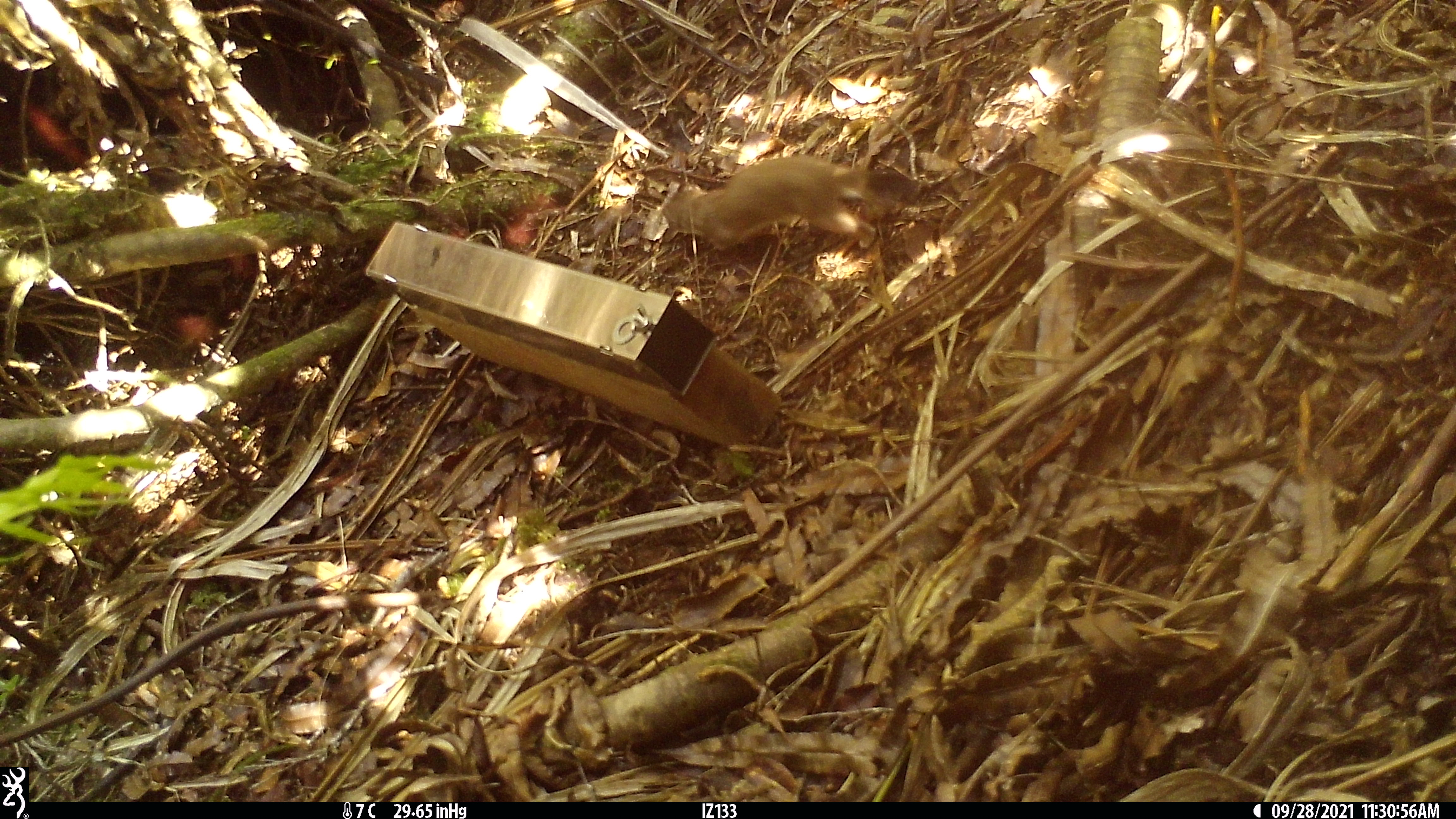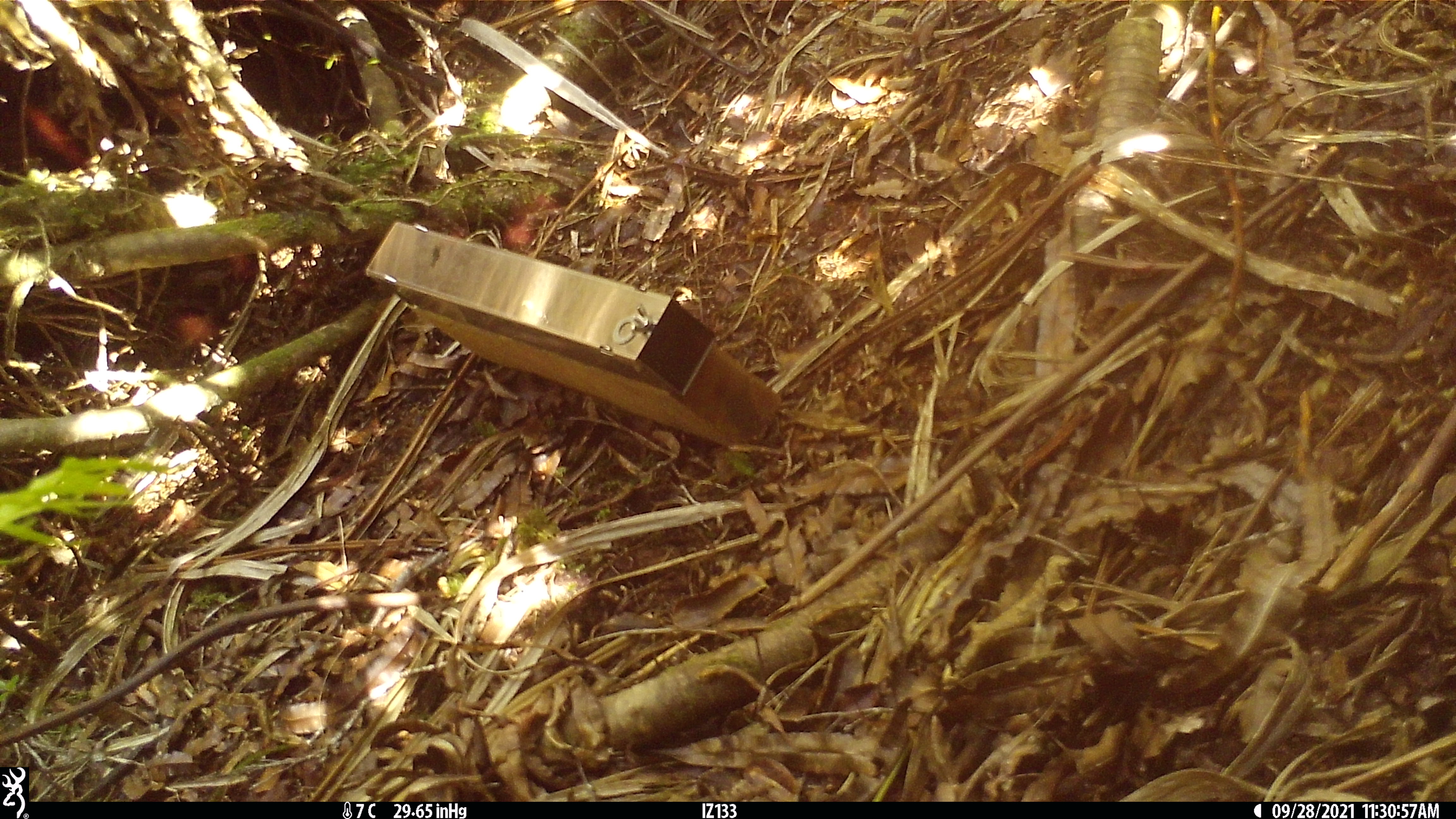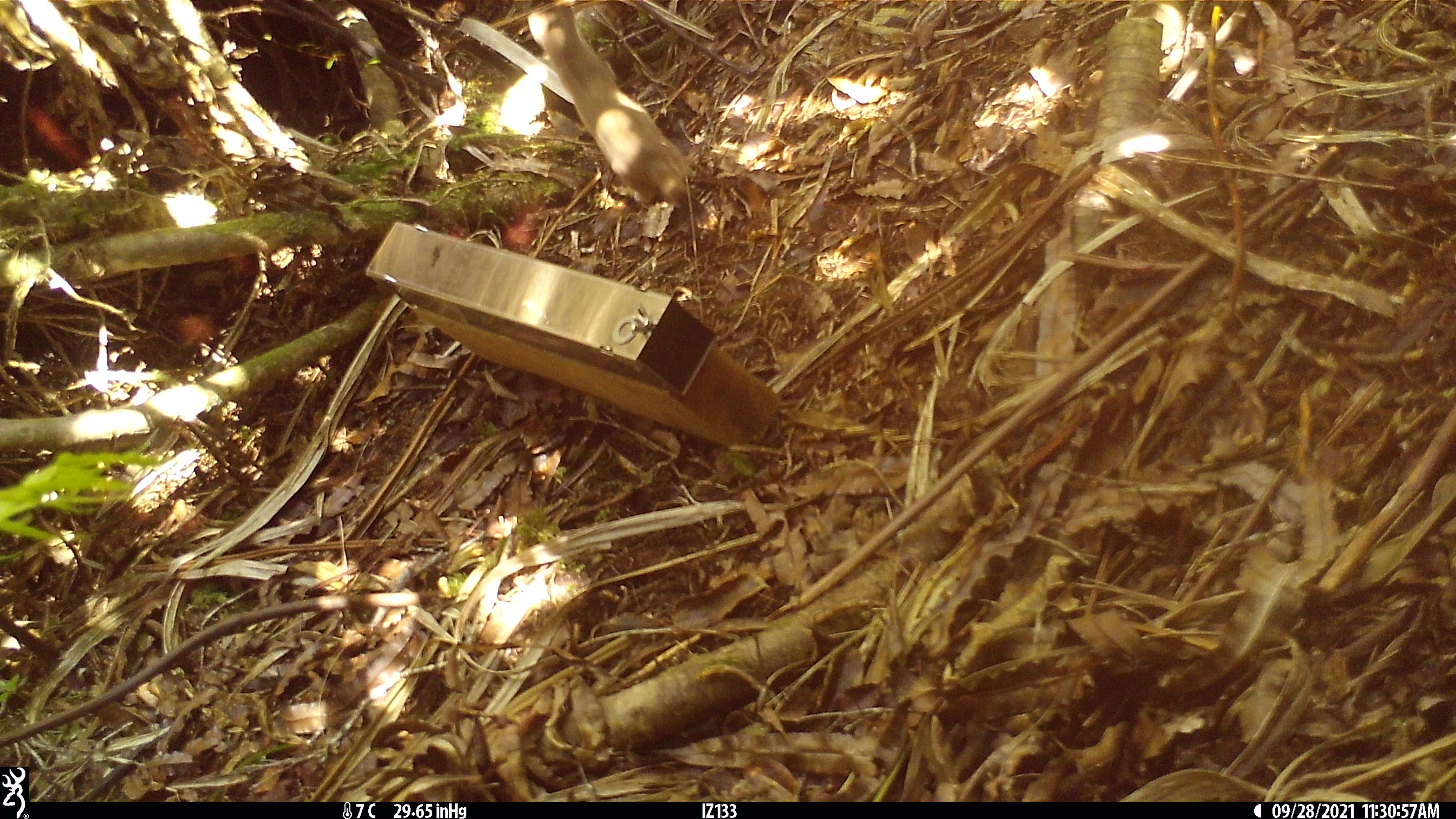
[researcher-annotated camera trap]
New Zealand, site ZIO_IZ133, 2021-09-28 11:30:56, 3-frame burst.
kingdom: Animalia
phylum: Chordata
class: Mammalia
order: Carnivora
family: Mustelidae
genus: Mustela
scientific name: Mustela erminea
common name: stoat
Stoat (Mustela erminea).